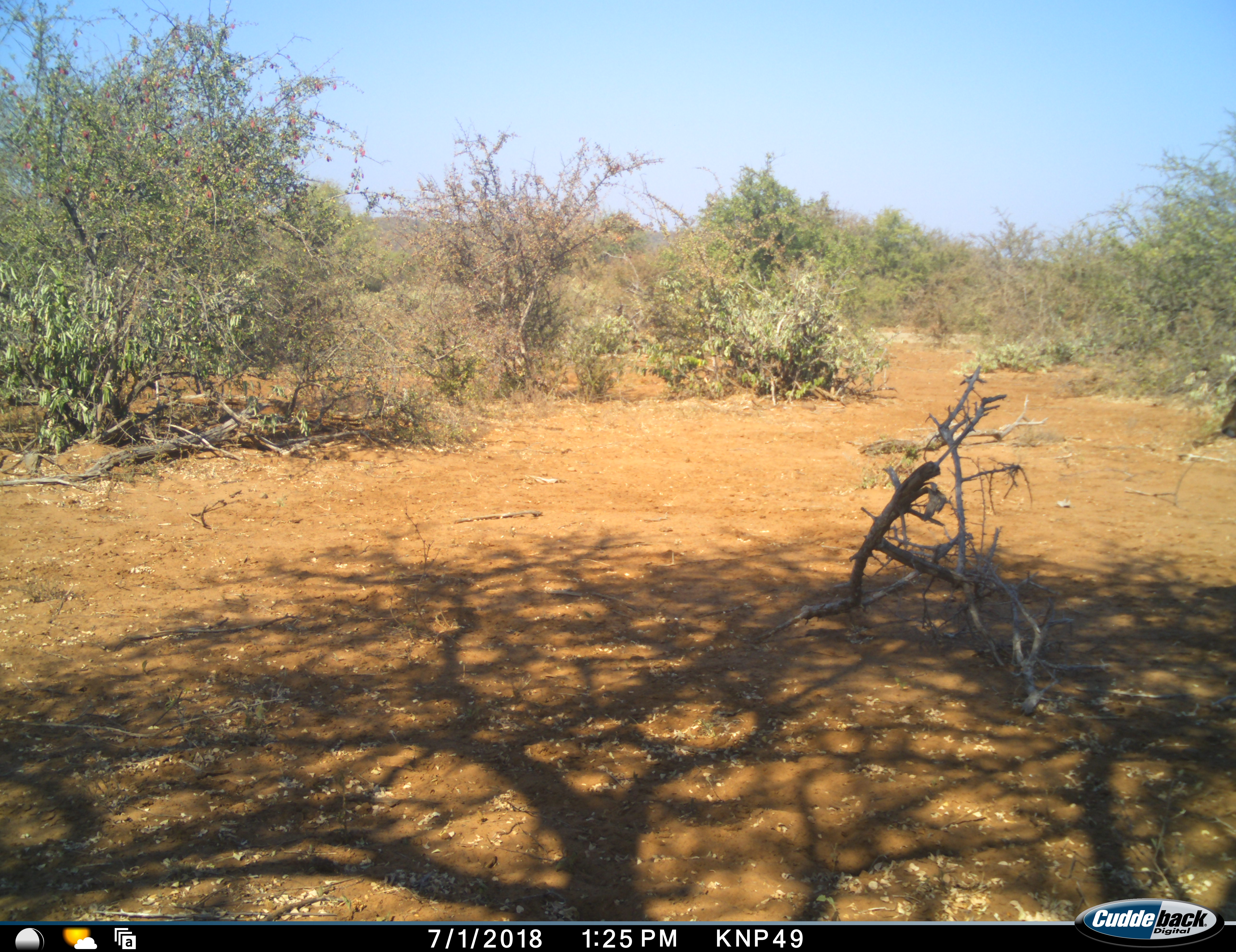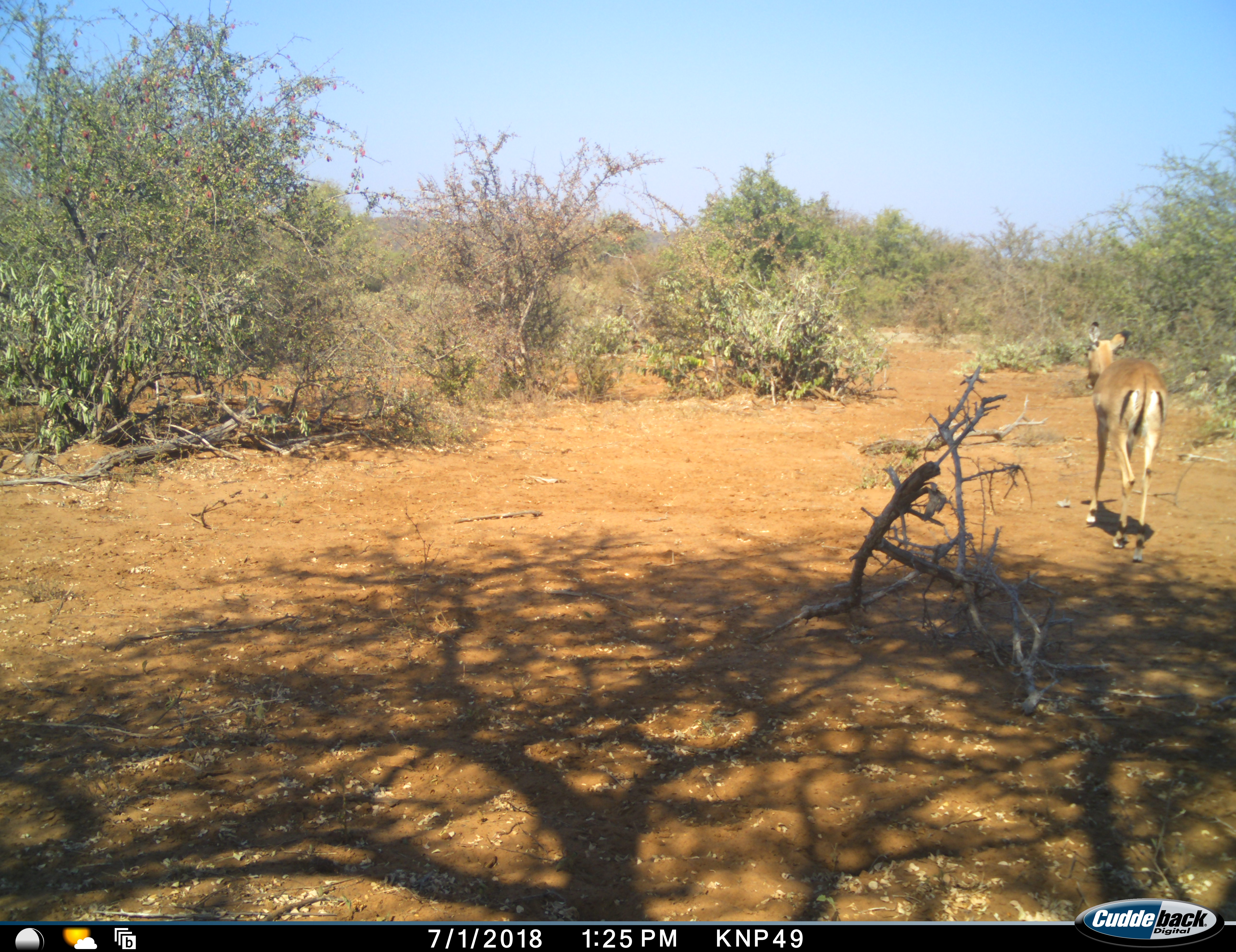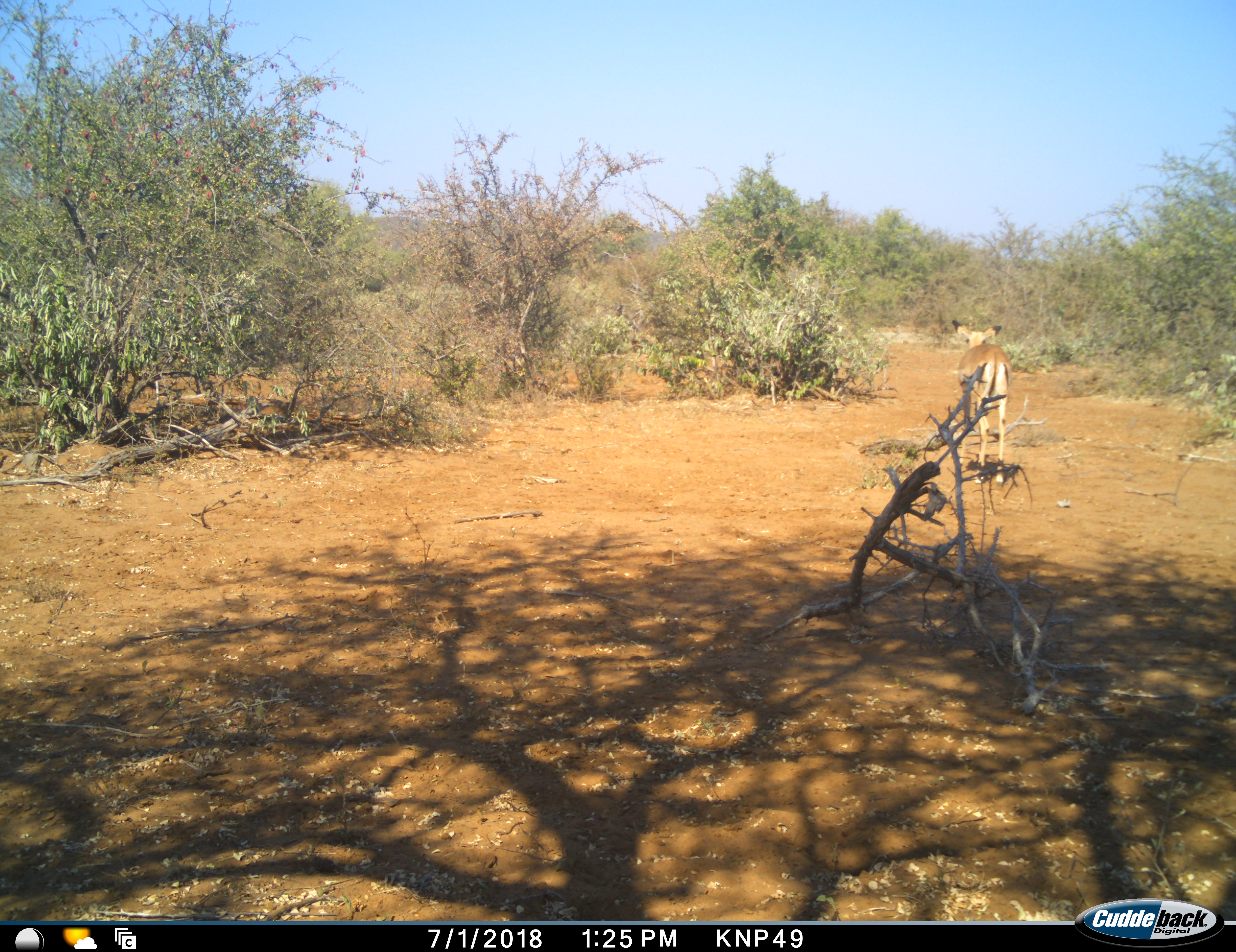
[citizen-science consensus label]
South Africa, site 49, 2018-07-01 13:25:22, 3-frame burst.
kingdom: Animalia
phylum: Chordata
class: Mammalia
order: Artiodactyla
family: Bovidae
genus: Aepyceros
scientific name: Aepyceros melampus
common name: impala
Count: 1.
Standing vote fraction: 0%.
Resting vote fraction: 0%.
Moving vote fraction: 100%.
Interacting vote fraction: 0%.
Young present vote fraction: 0%.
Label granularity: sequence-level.